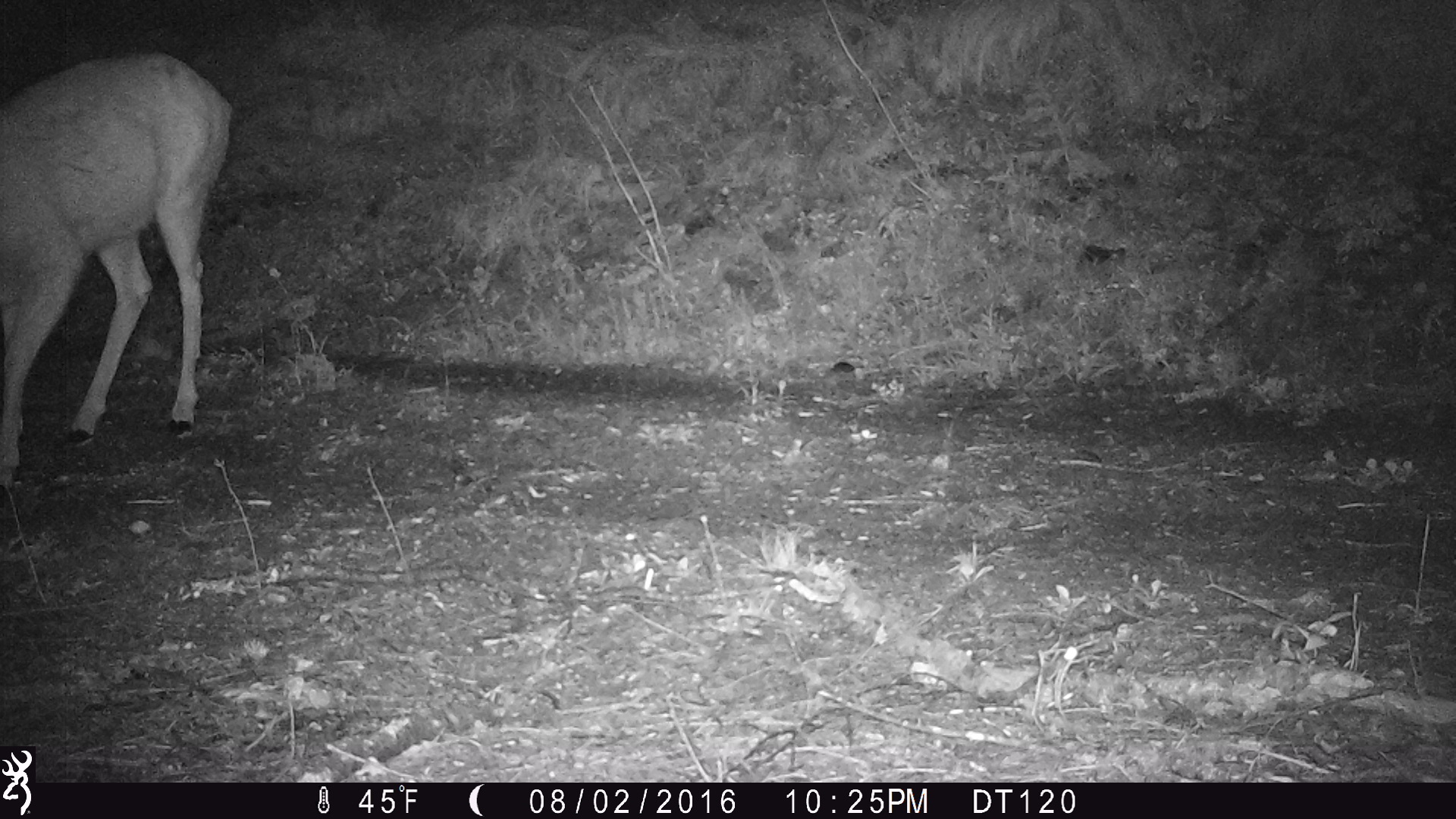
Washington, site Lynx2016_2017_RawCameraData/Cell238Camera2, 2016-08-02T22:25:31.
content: unidentified animal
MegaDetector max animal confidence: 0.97